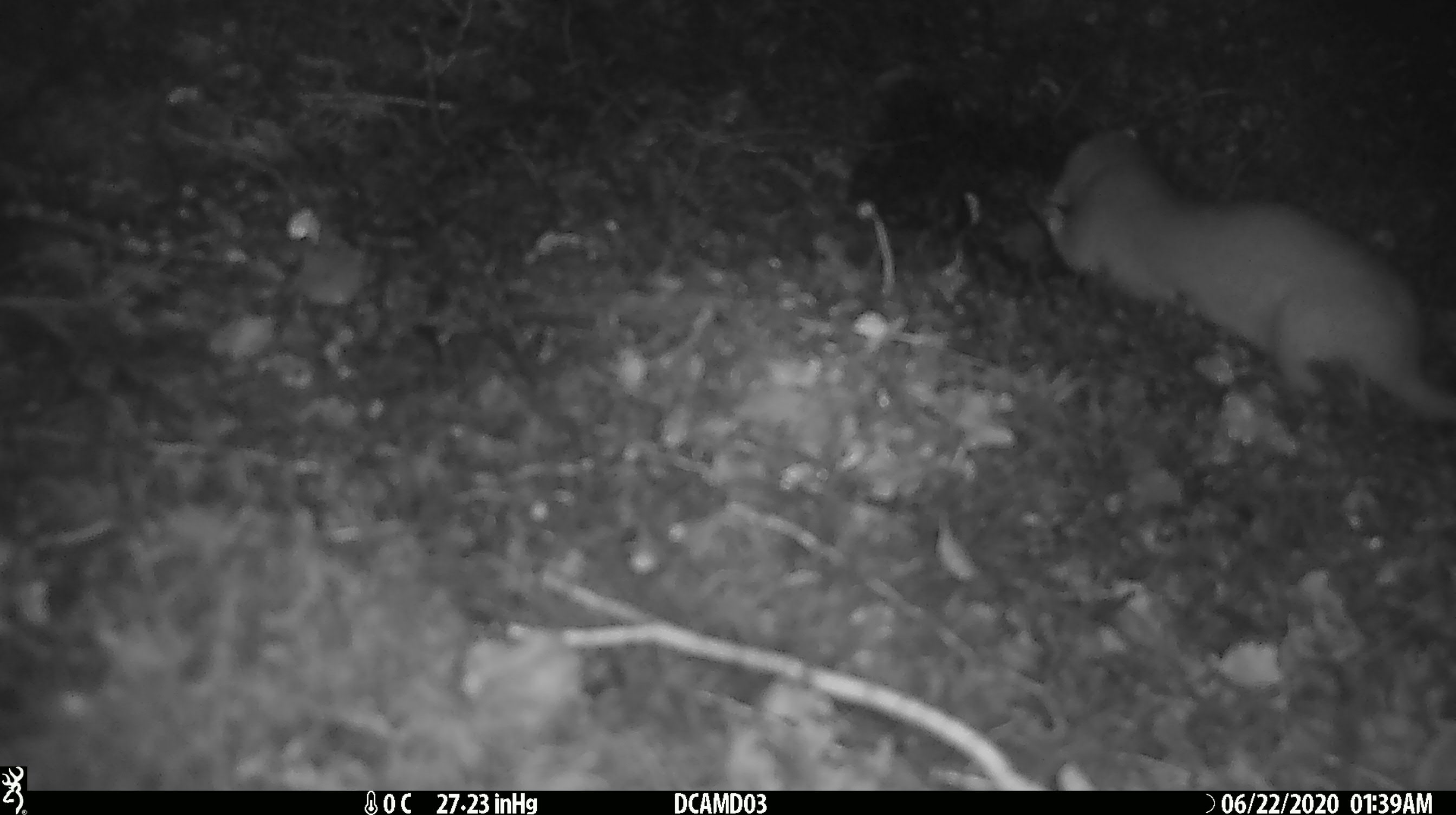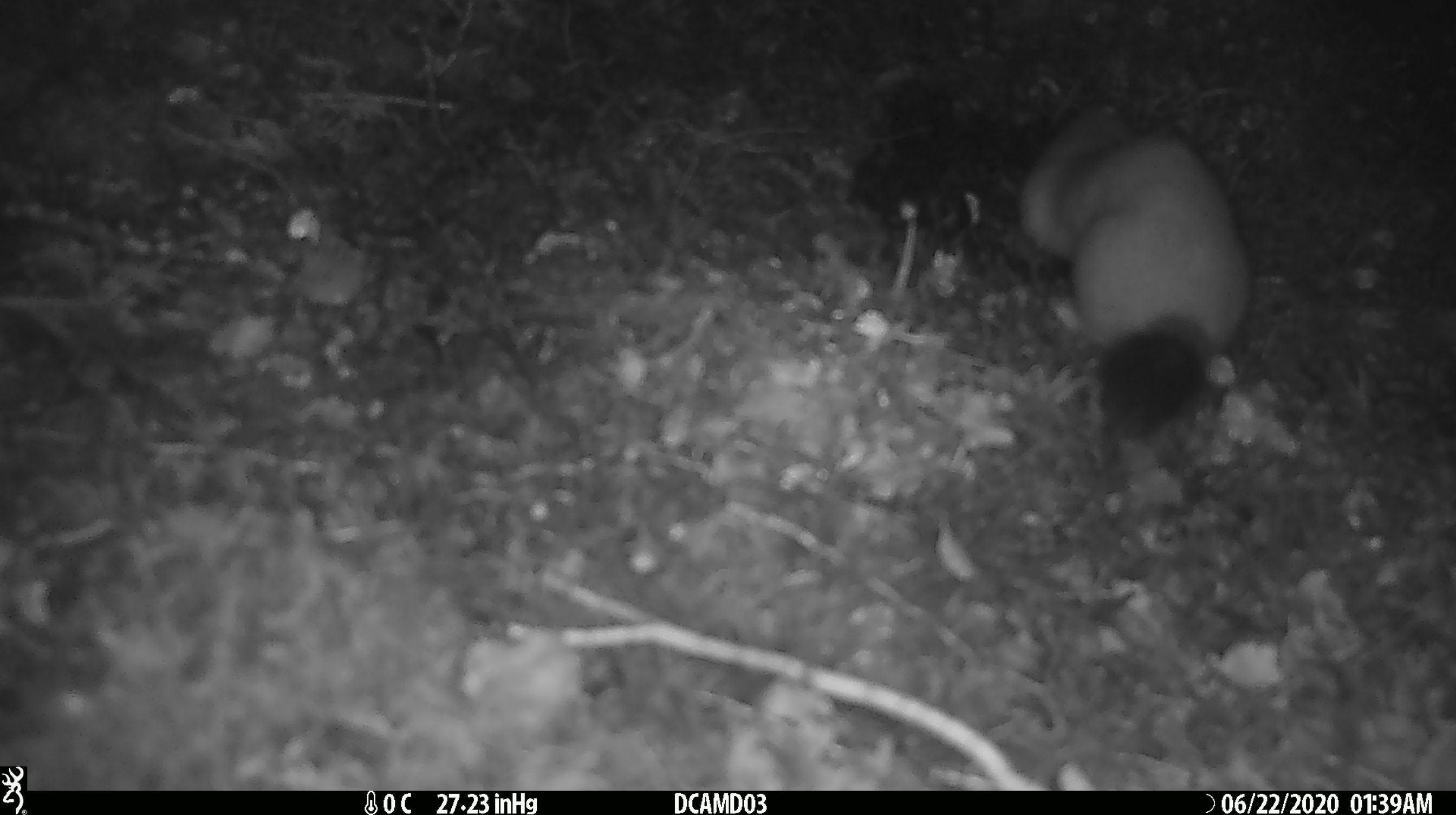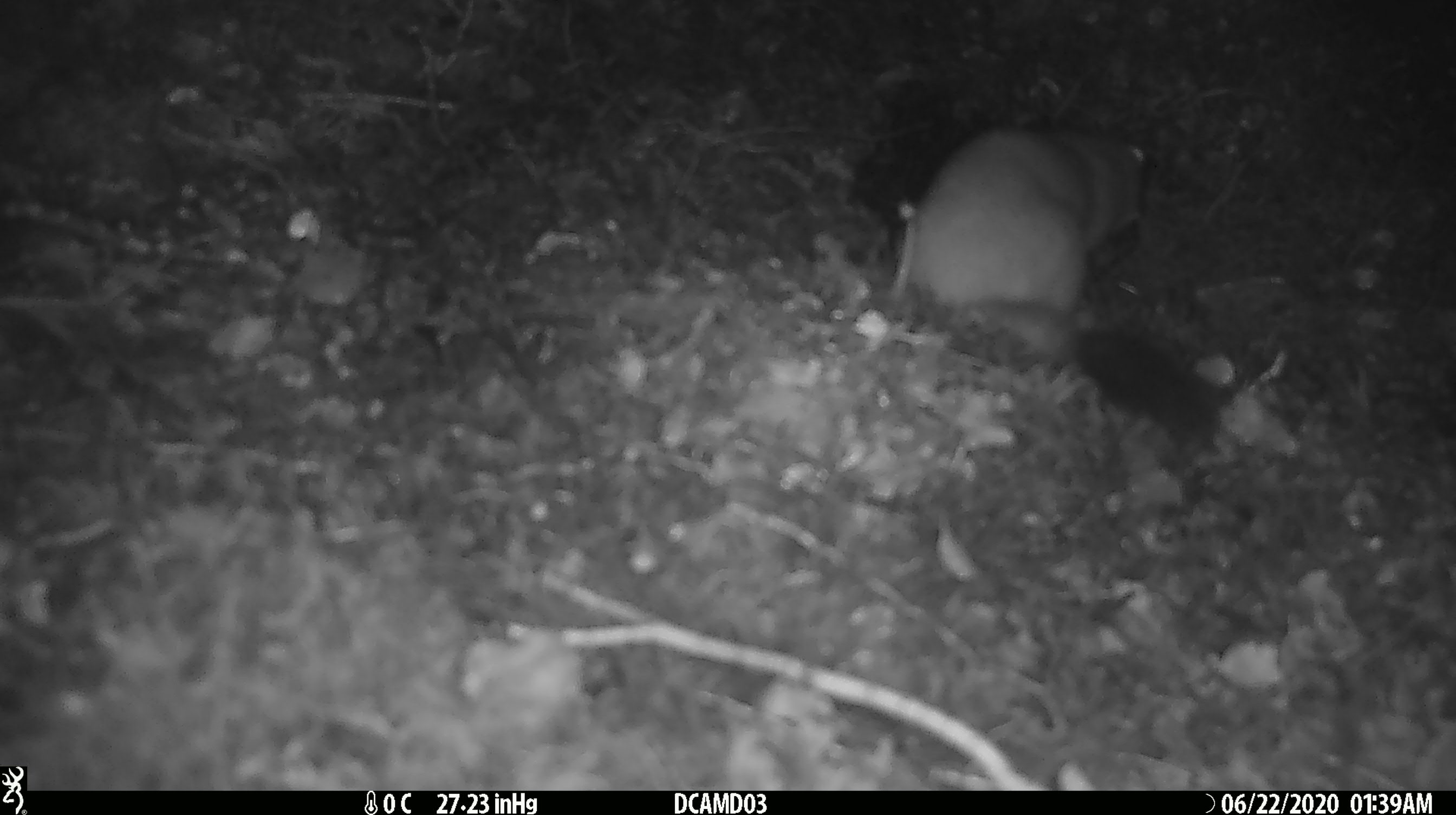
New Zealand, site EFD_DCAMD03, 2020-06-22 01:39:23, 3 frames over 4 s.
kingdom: Animalia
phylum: Chordata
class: Mammalia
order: Carnivora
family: Mustelidae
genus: Mustela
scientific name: Mustela erminea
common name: stoat